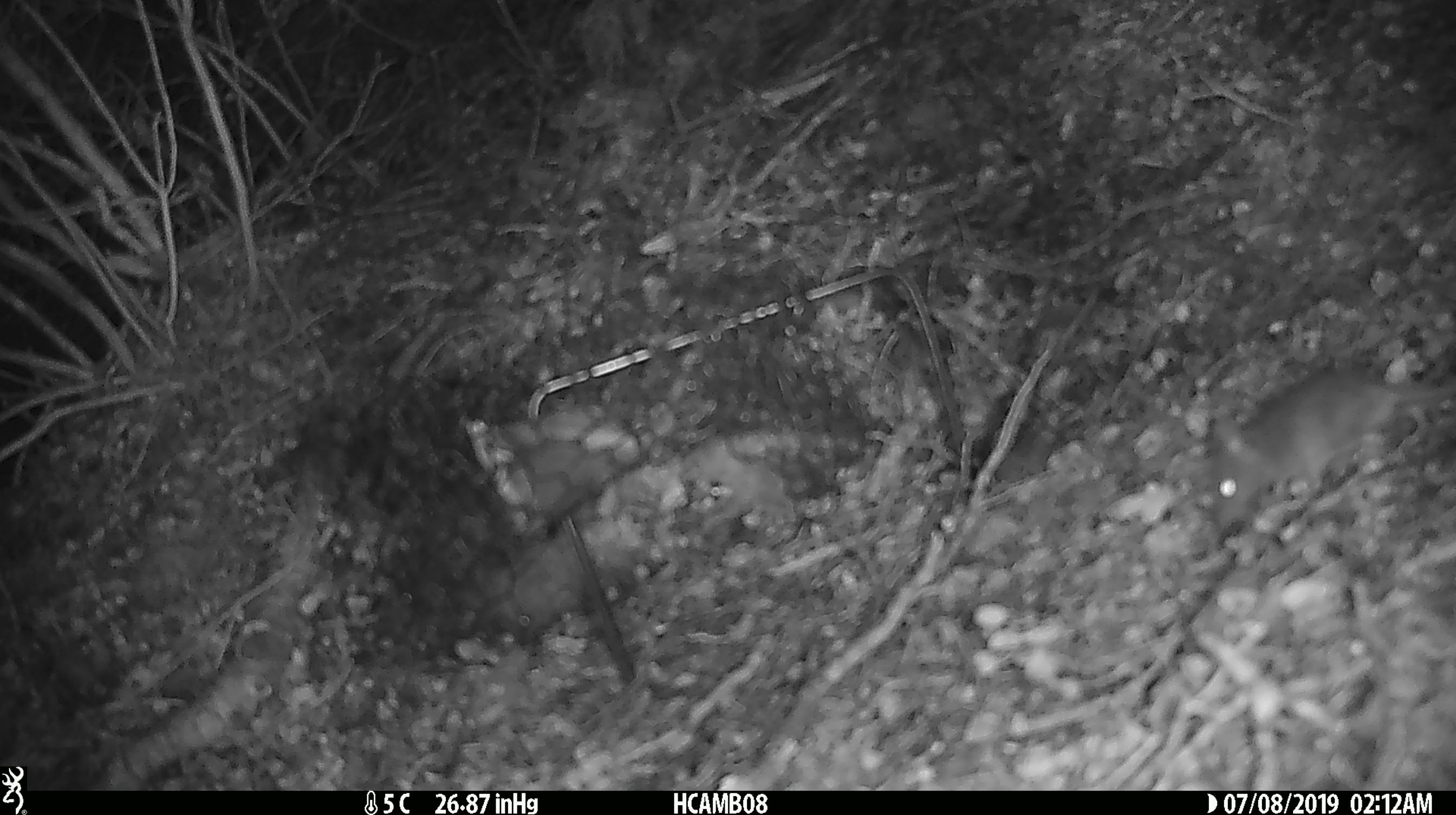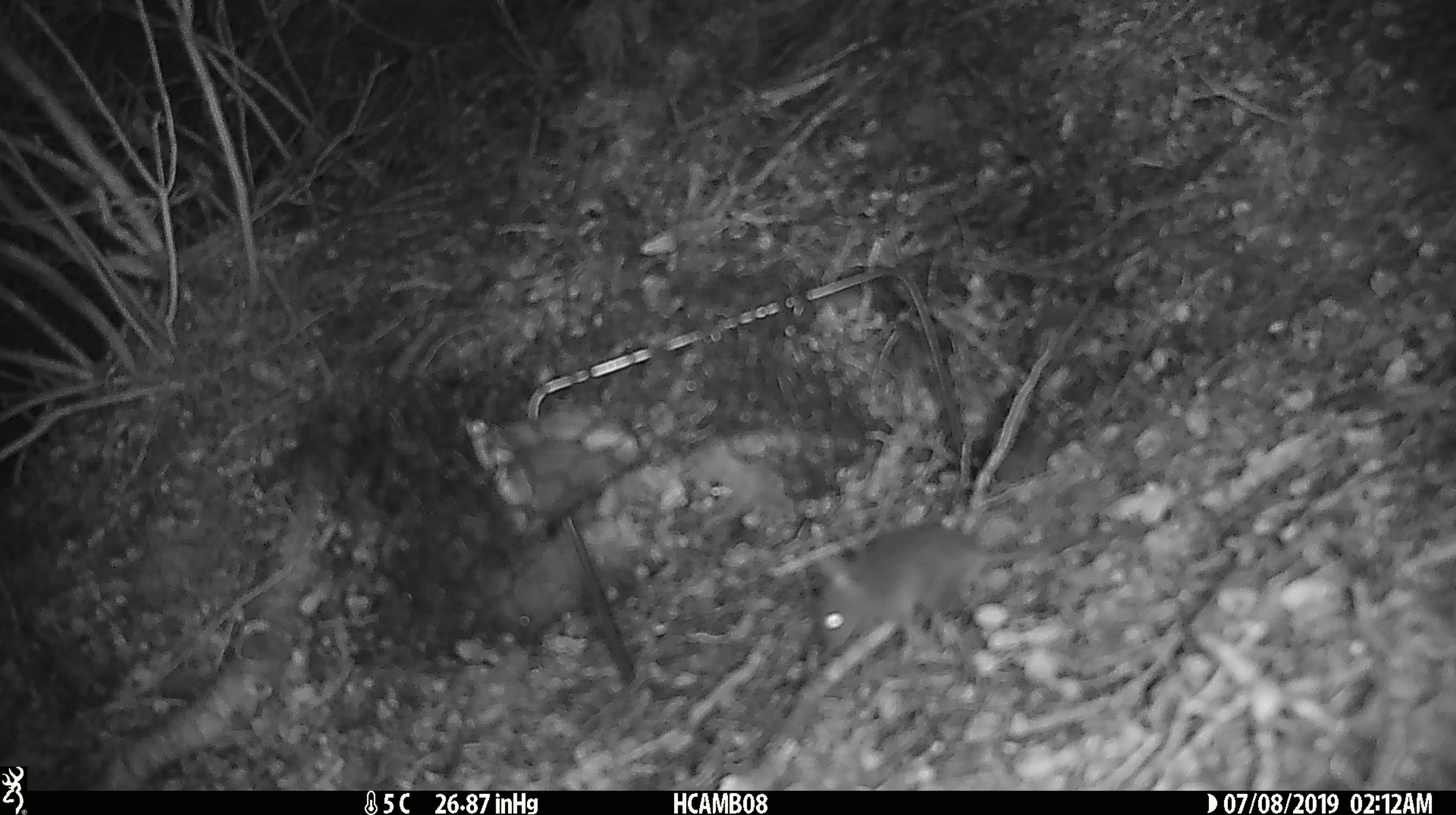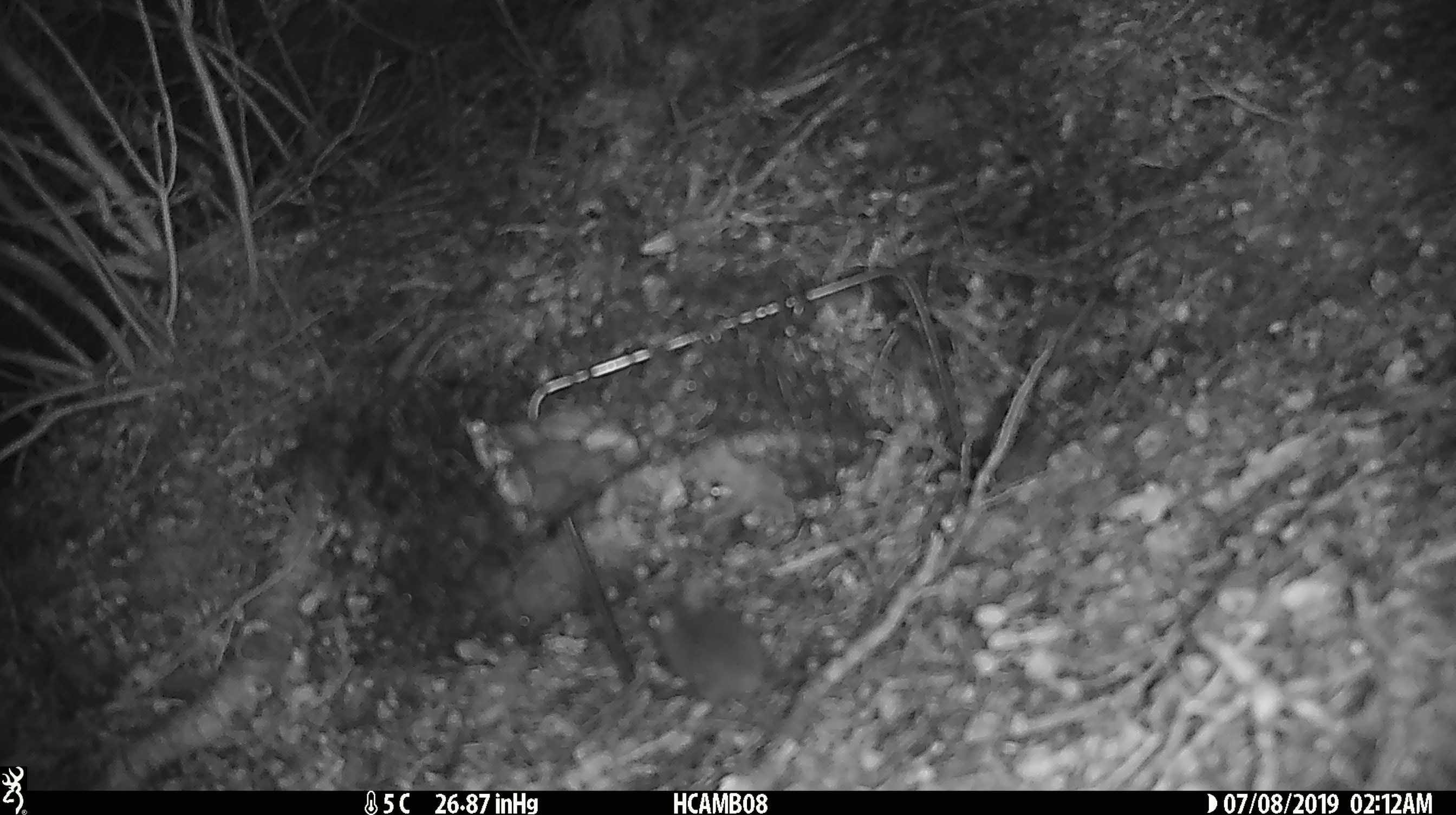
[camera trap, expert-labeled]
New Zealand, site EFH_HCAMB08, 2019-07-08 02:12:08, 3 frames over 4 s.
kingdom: Animalia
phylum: Chordata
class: Mammalia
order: Rodentia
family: Muridae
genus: Mus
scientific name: Mus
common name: mouse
Mouse (Mus).